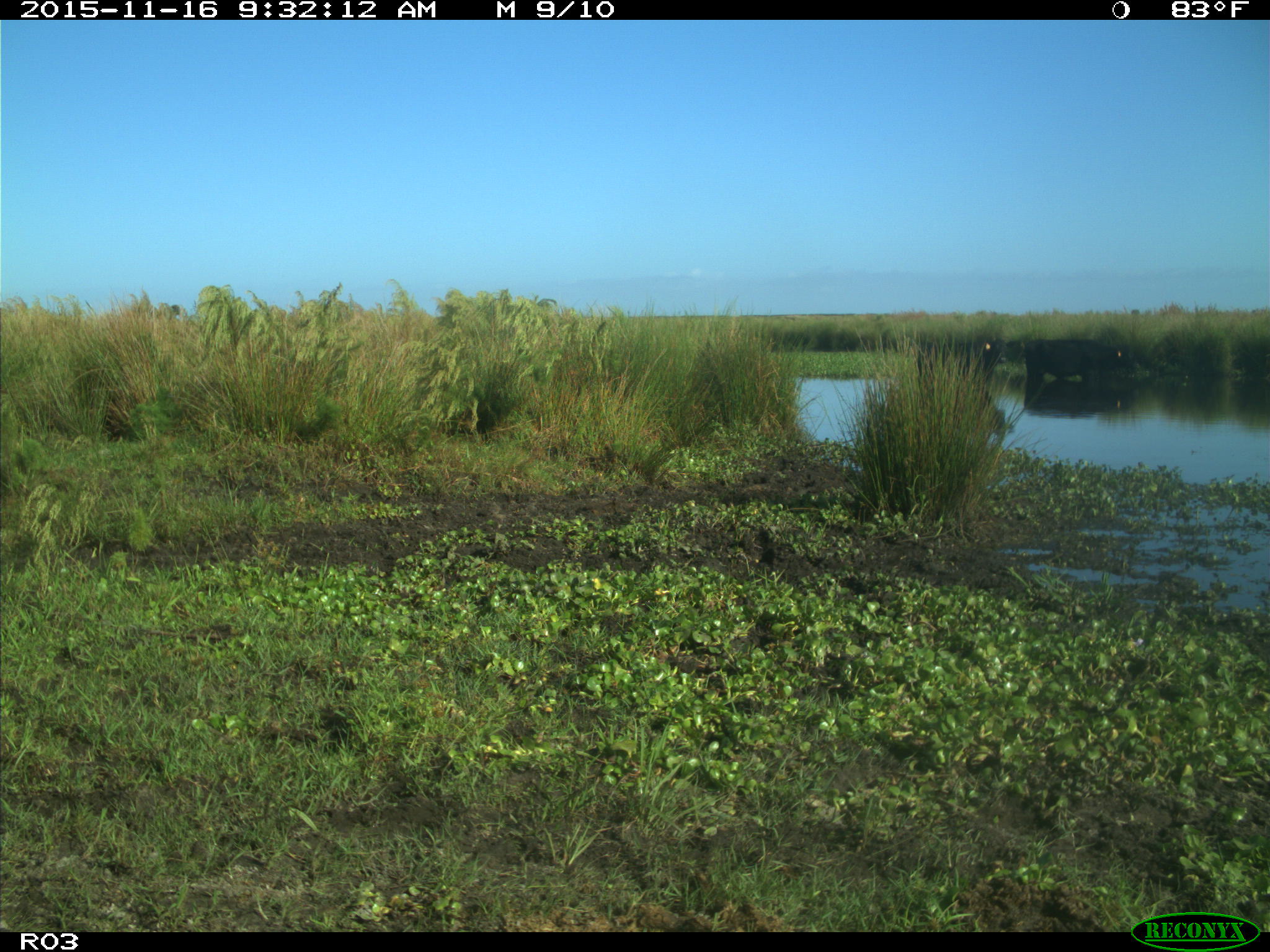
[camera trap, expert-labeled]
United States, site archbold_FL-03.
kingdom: Animalia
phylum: Chordata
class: Mammalia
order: Artiodactyla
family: Bovidae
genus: Bos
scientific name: Bos taurus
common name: domestic cow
Bos taurus (domestic cow).